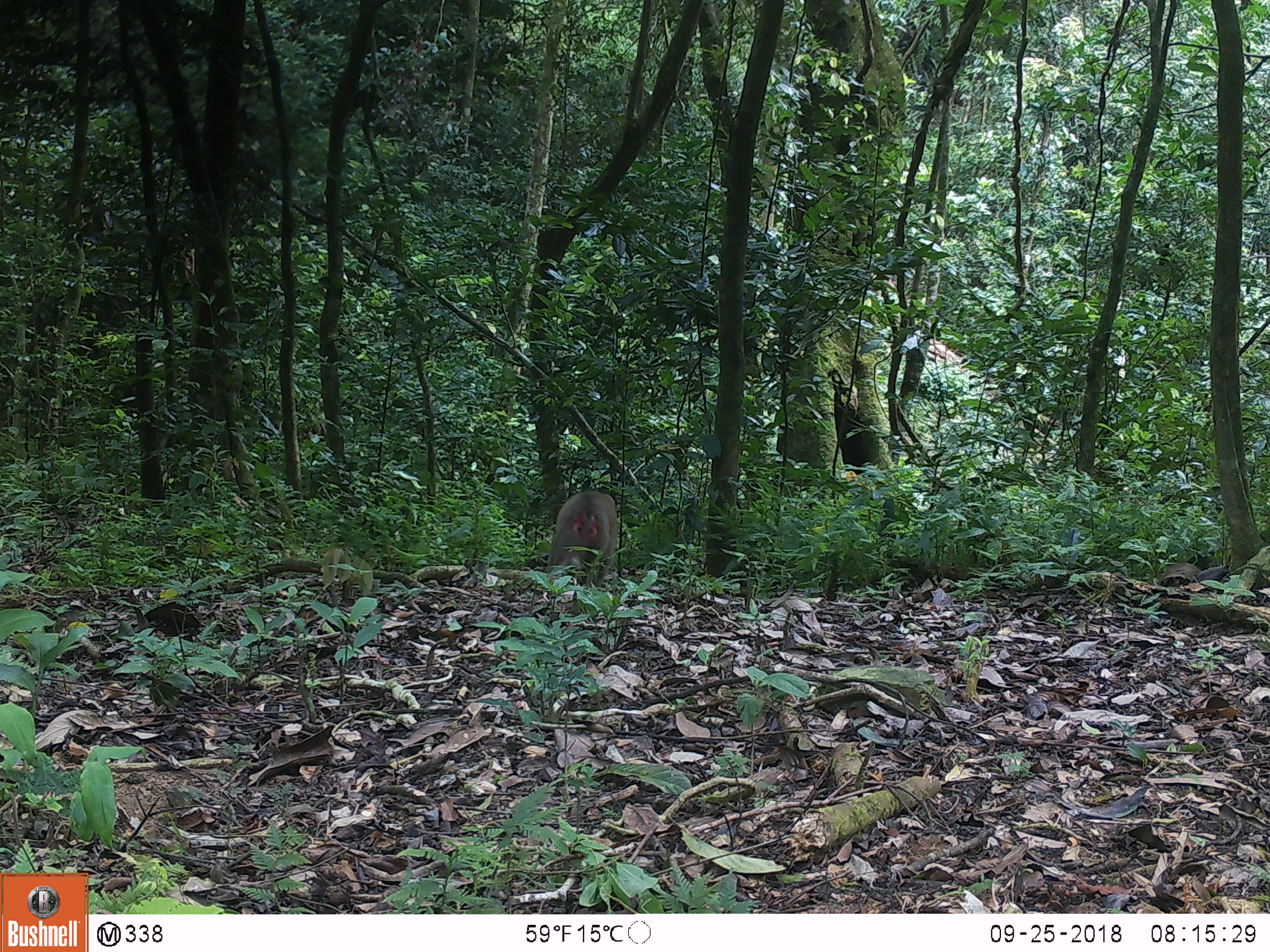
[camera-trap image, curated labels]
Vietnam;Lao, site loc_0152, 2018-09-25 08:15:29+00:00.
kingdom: Animalia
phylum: Chordata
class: Mammalia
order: Primates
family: Cercopithecidae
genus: Macaca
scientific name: Macaca nemestrina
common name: pig-tailed macaque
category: pig tailed macaque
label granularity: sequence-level